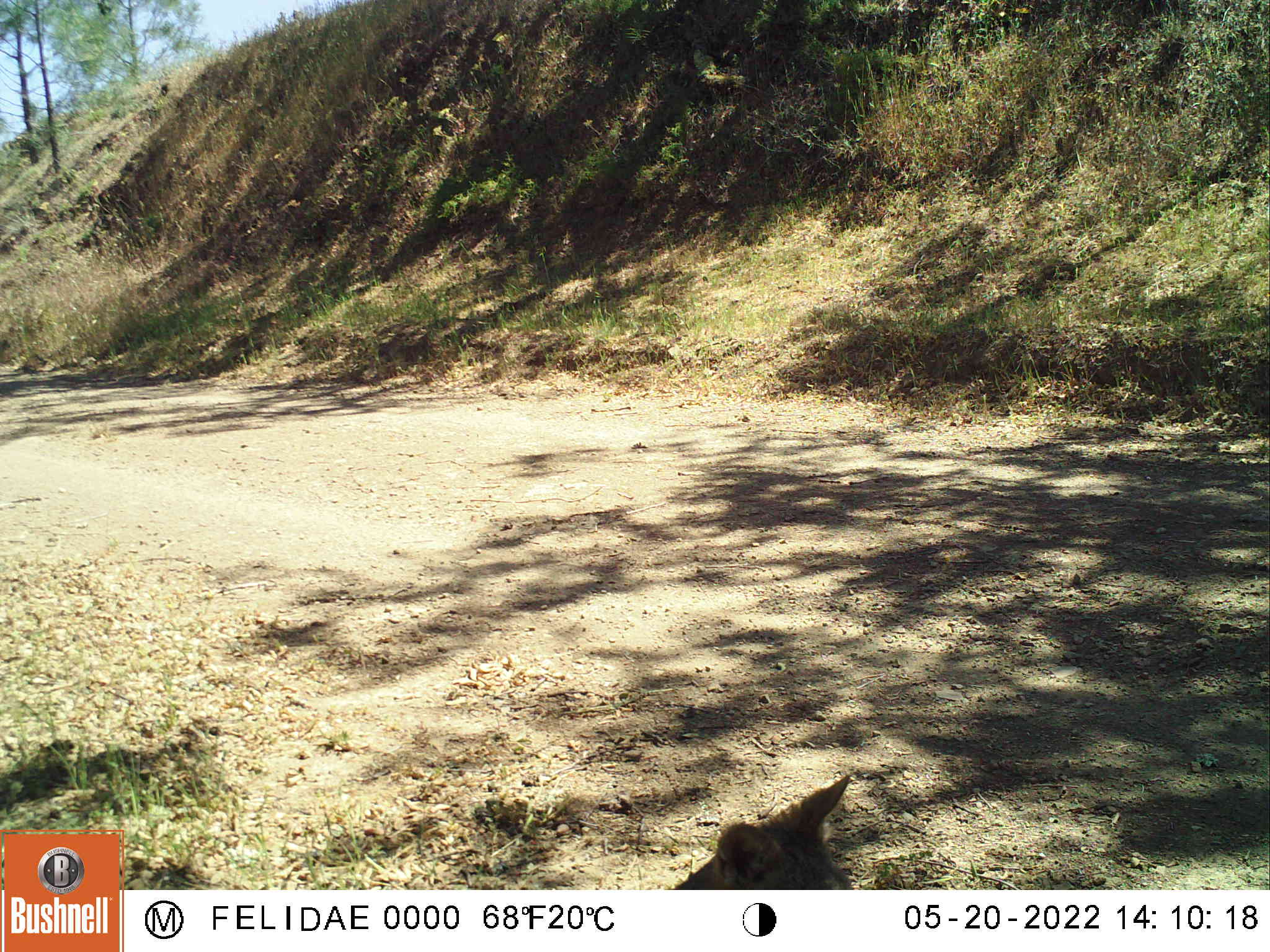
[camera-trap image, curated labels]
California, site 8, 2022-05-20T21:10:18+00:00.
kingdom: Animalia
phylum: Chordata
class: Mammalia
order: Carnivora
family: Canidae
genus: Canis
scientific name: Canis latrans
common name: coyote